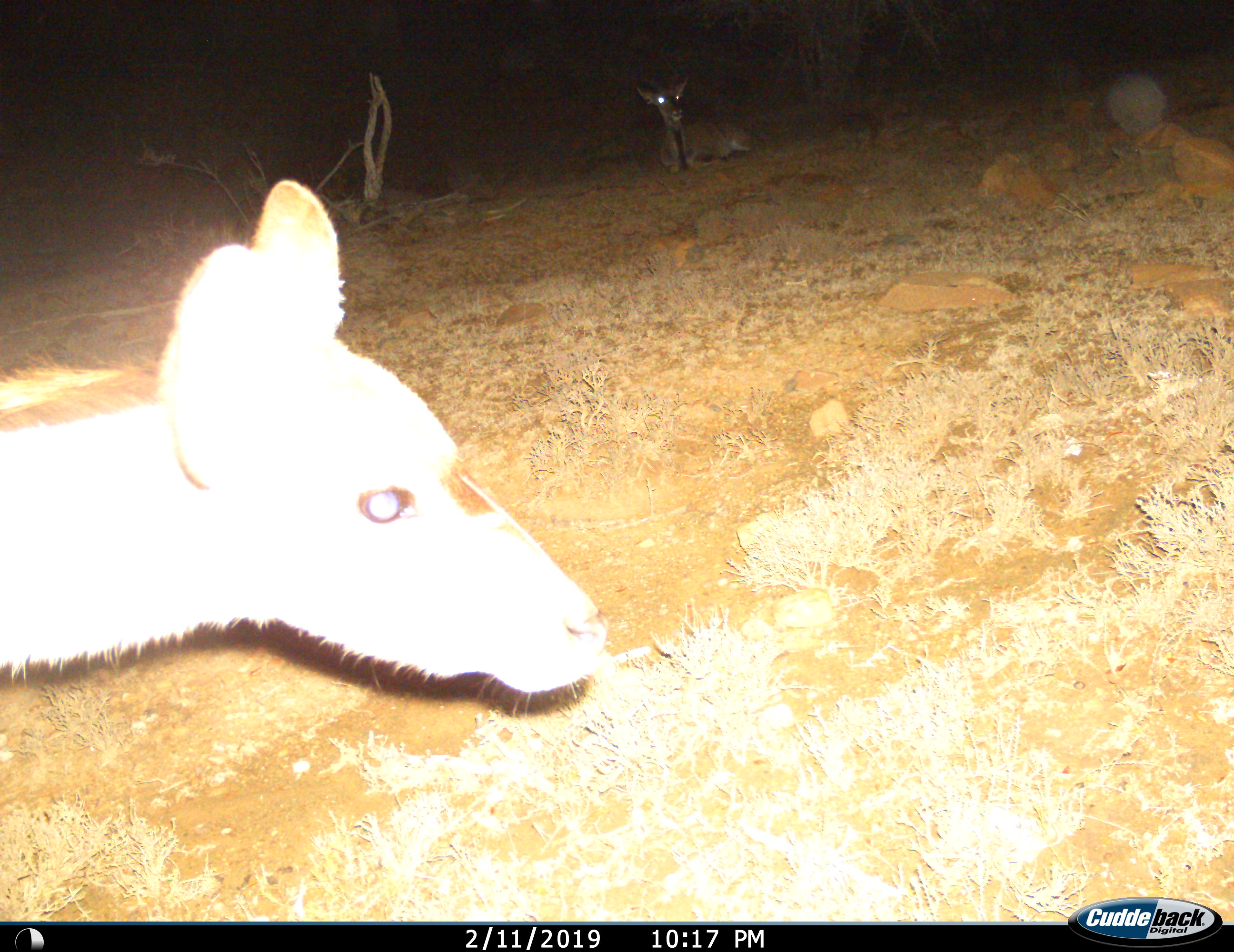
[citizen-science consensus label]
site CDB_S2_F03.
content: unidentified animal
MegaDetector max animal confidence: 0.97